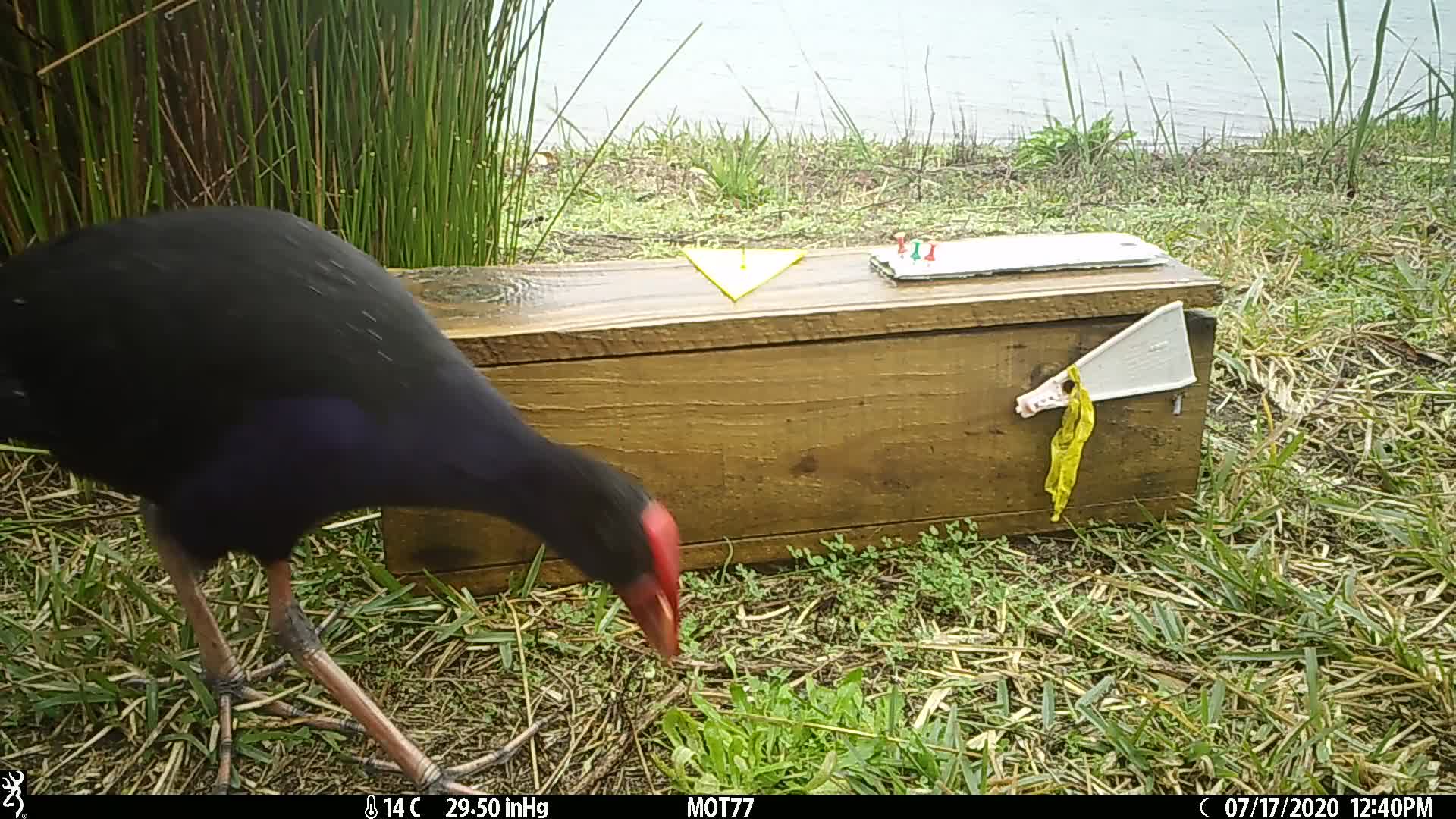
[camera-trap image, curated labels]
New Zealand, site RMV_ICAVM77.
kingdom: Animalia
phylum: Chordata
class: Aves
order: Gruiformes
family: Rallidae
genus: Porphyrio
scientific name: Porphyrio melanotus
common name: australasian swamphen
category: pukeko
Pukeko (australasian swamphen) (Porphyrio melanotus).